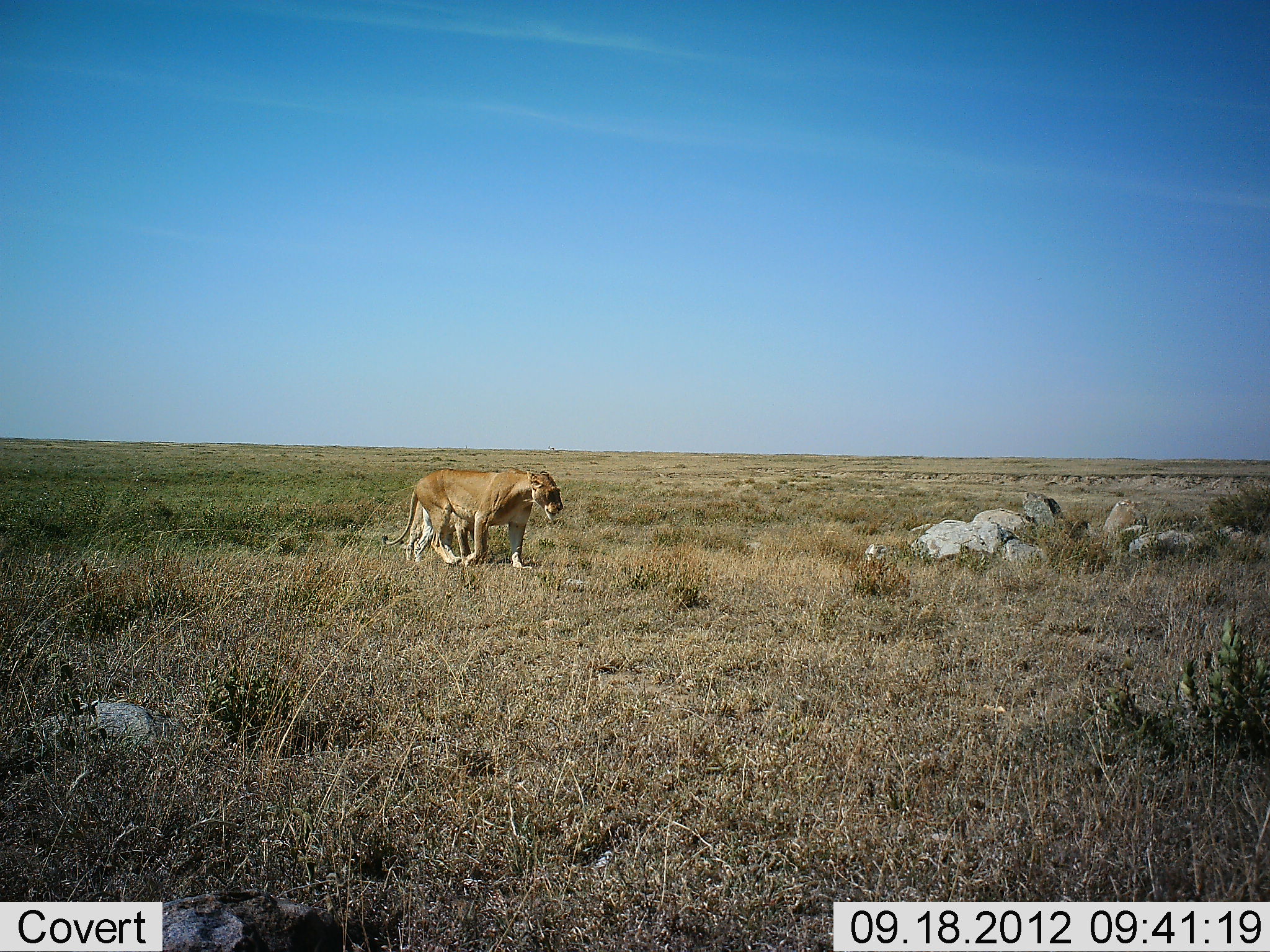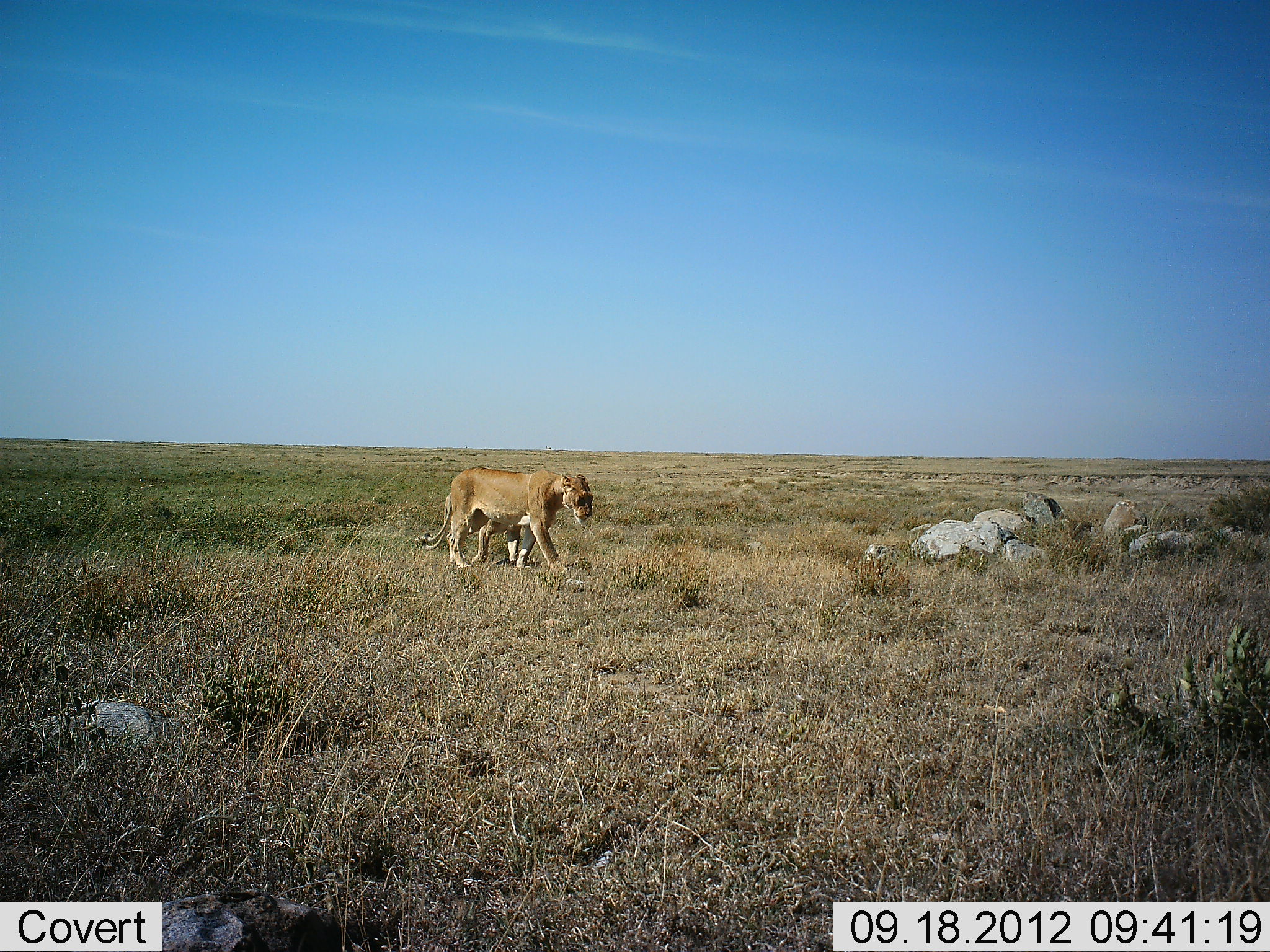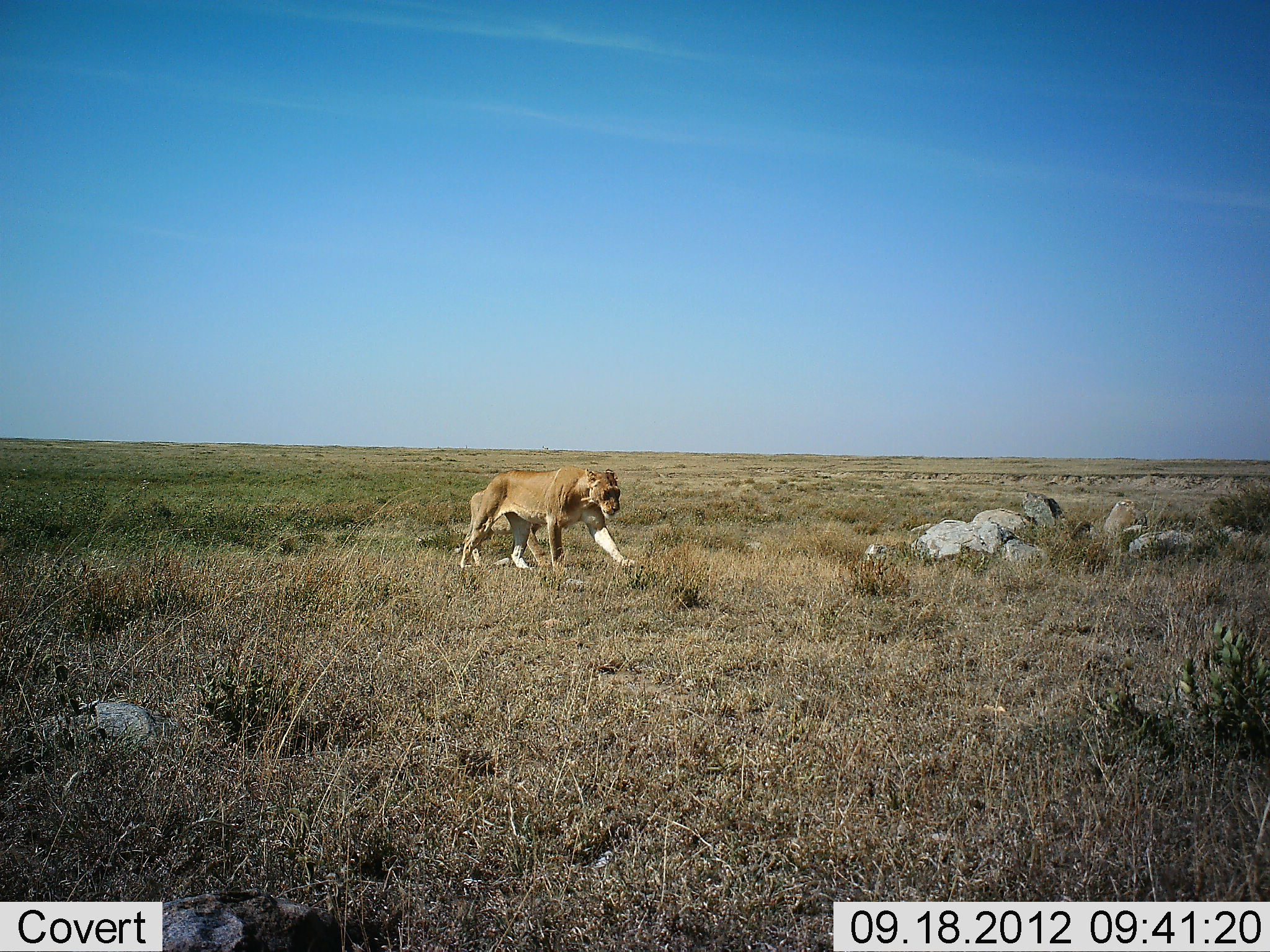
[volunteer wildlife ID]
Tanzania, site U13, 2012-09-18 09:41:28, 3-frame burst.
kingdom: Animalia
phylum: Chordata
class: Mammalia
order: Carnivora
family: Felidae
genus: Panthera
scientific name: Panthera leo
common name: lion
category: lionfemale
Lionfemale (lion) (Panthera leo), count 2. Behavior (volunteer vote fractions): standing 0%, resting 0%, moving 100%, interacting 0%. Young present (vote fraction): 30%. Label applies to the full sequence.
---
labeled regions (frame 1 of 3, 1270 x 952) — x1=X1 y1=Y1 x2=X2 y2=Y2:
animal: x1=383 y1=469 x2=564 y2=569; x1=406 y1=501 x2=488 y2=566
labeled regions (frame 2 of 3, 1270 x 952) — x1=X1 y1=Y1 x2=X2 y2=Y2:
animal: x1=415 y1=467 x2=594 y2=576; x1=416 y1=493 x2=536 y2=569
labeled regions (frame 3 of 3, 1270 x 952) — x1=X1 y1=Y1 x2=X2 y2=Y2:
animal: x1=460 y1=466 x2=635 y2=571; x1=463 y1=488 x2=552 y2=569